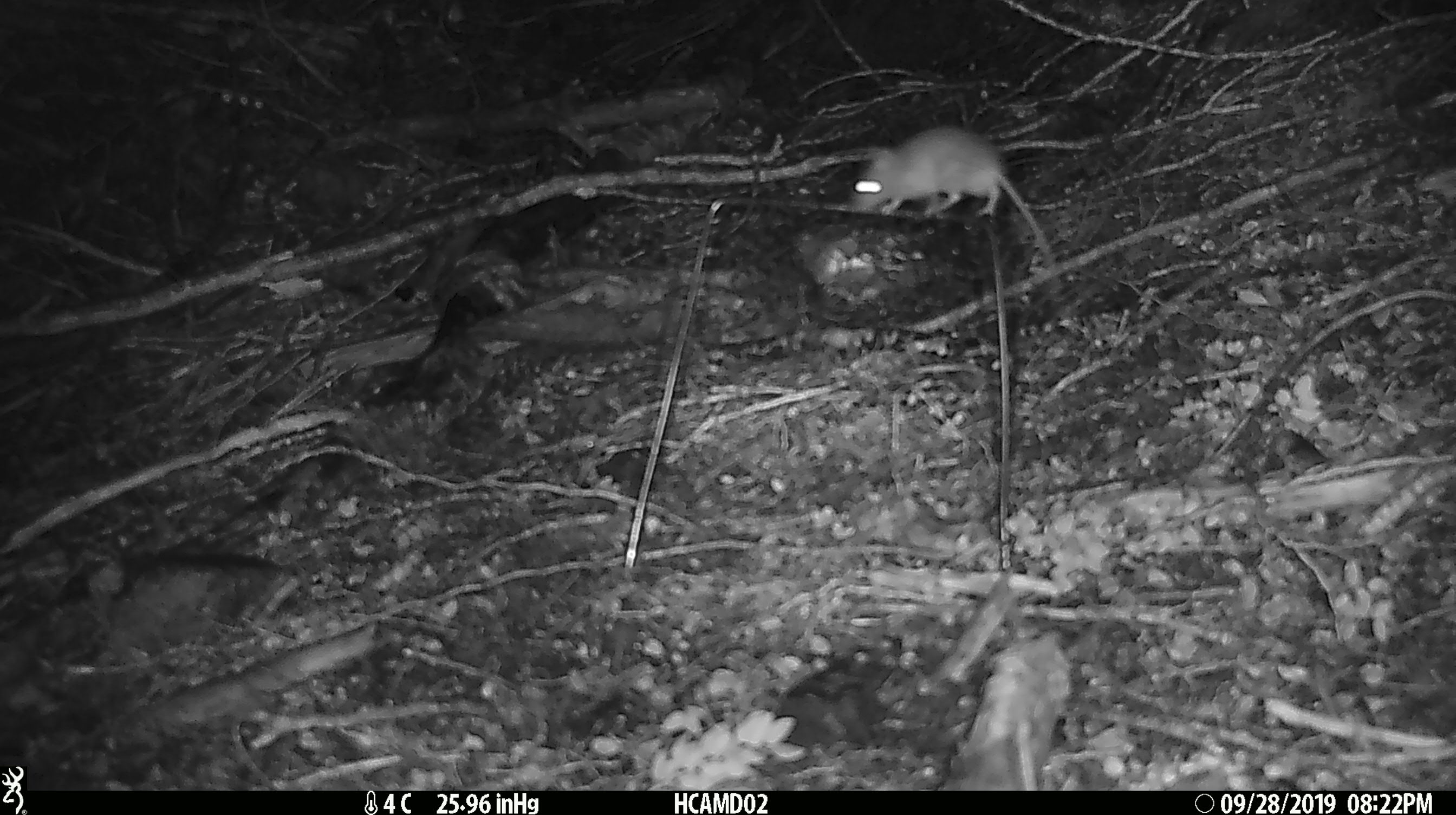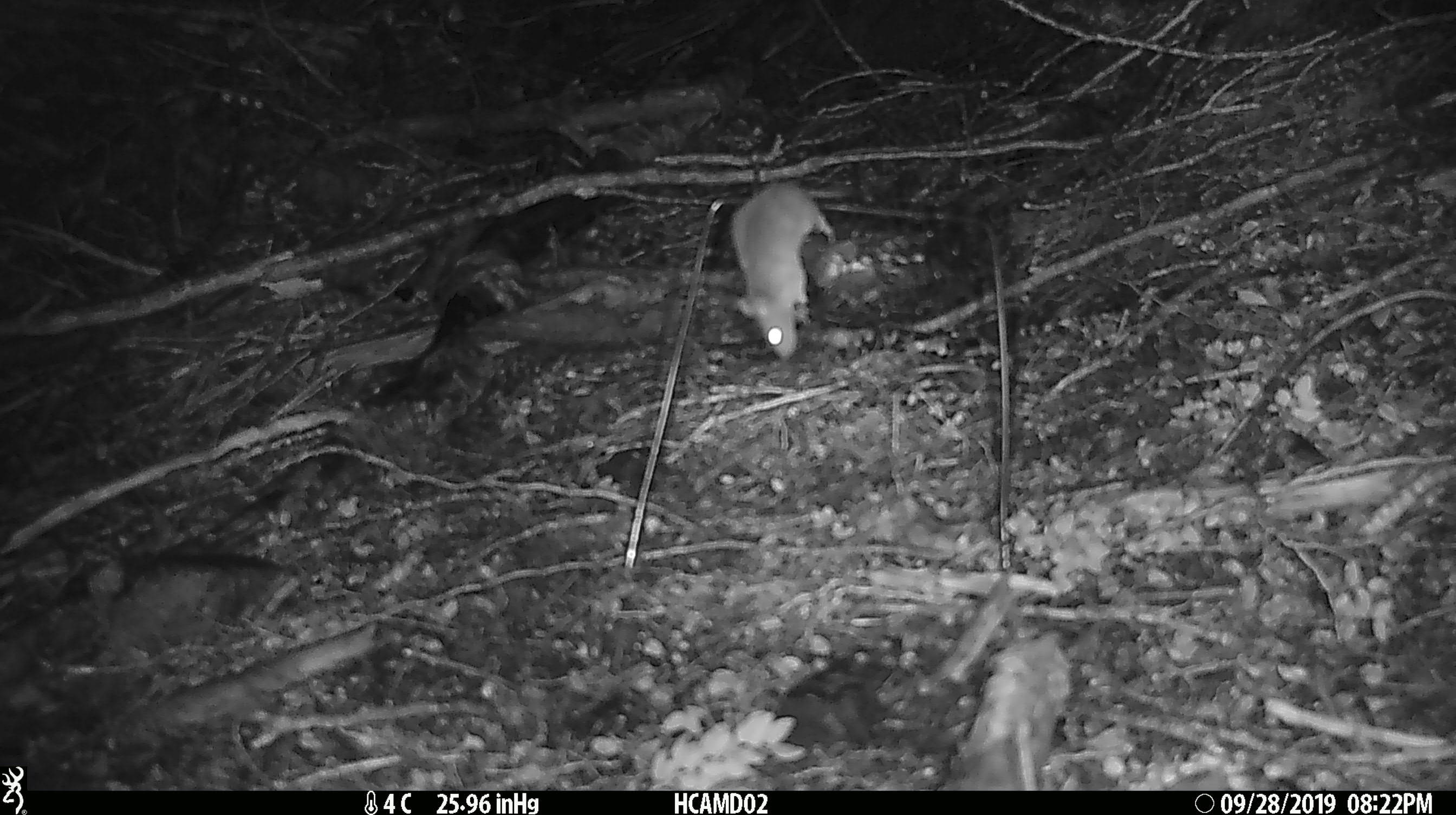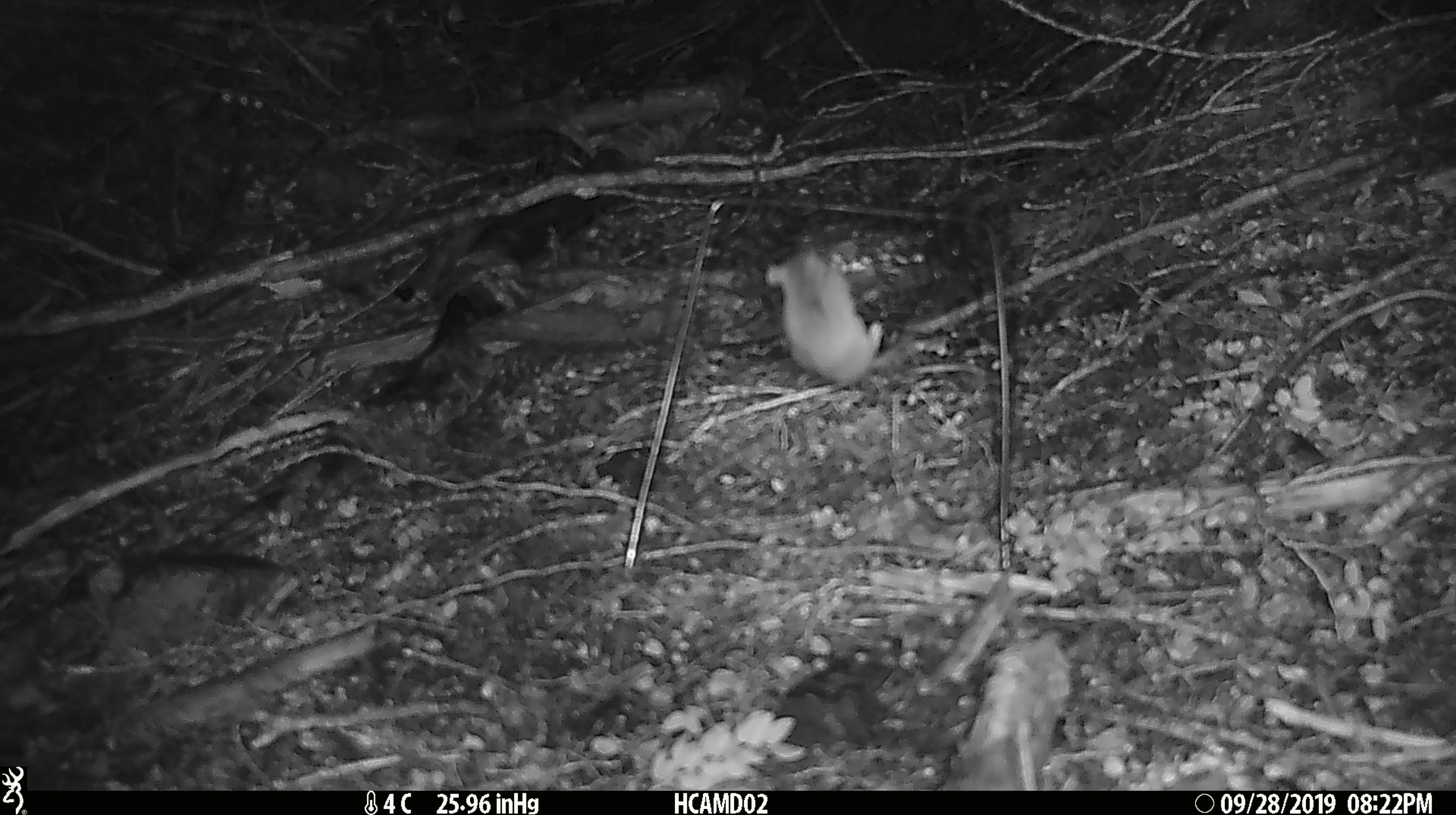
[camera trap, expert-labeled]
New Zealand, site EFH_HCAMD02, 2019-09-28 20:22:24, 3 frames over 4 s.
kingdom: Animalia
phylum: Chordata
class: Mammalia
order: Rodentia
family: Muridae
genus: Mus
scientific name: Mus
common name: mouse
Mouse (Mus).